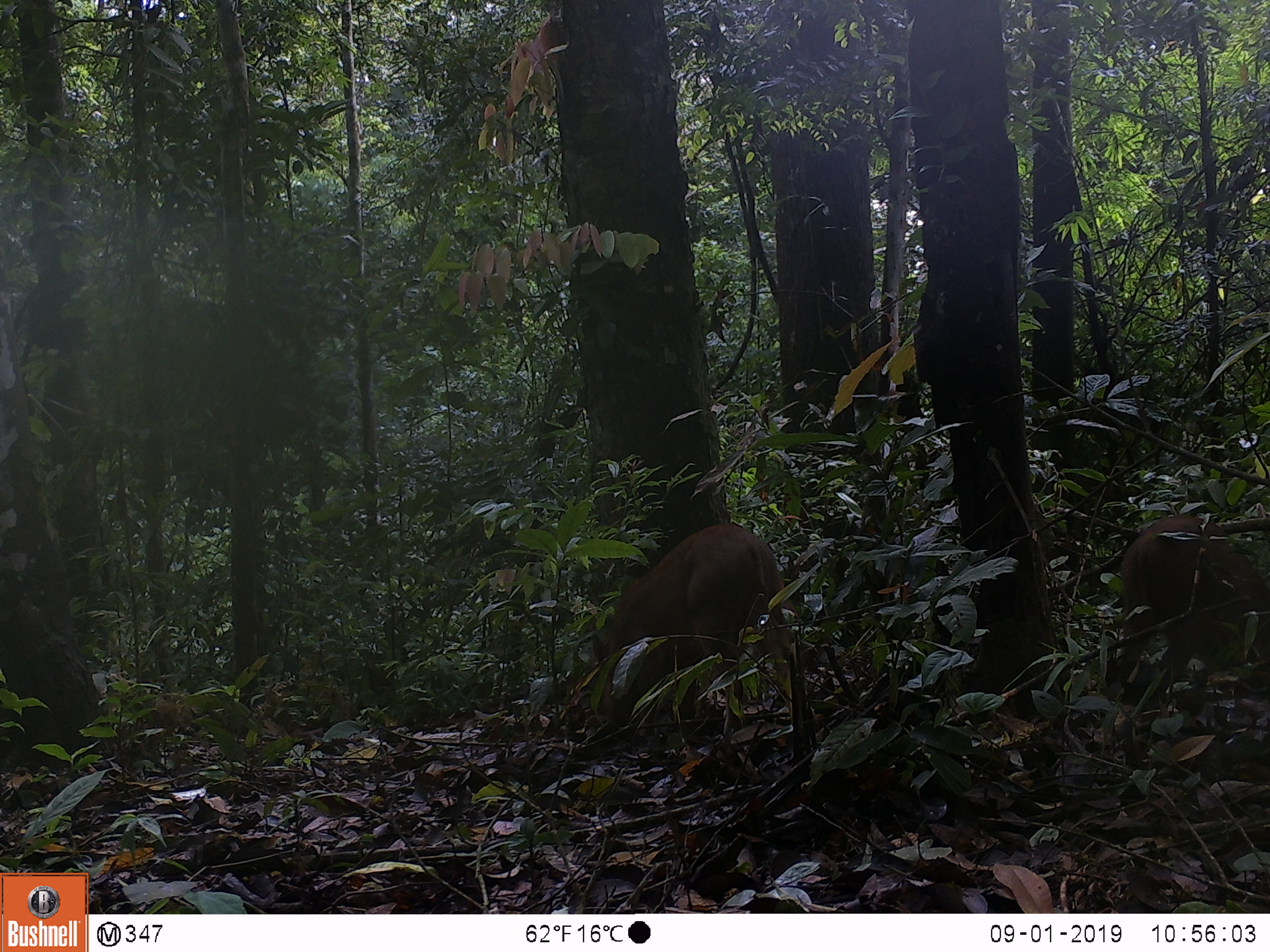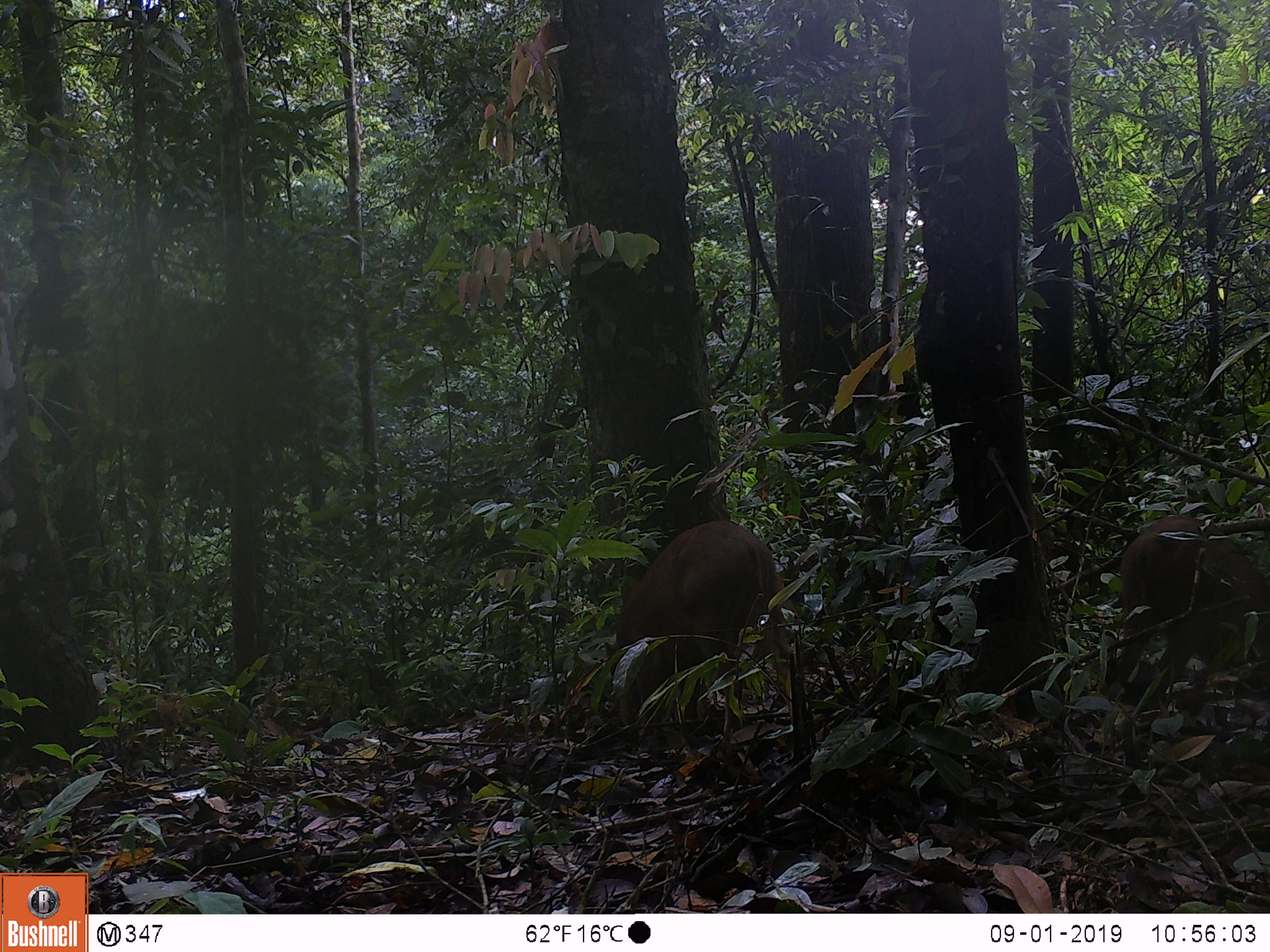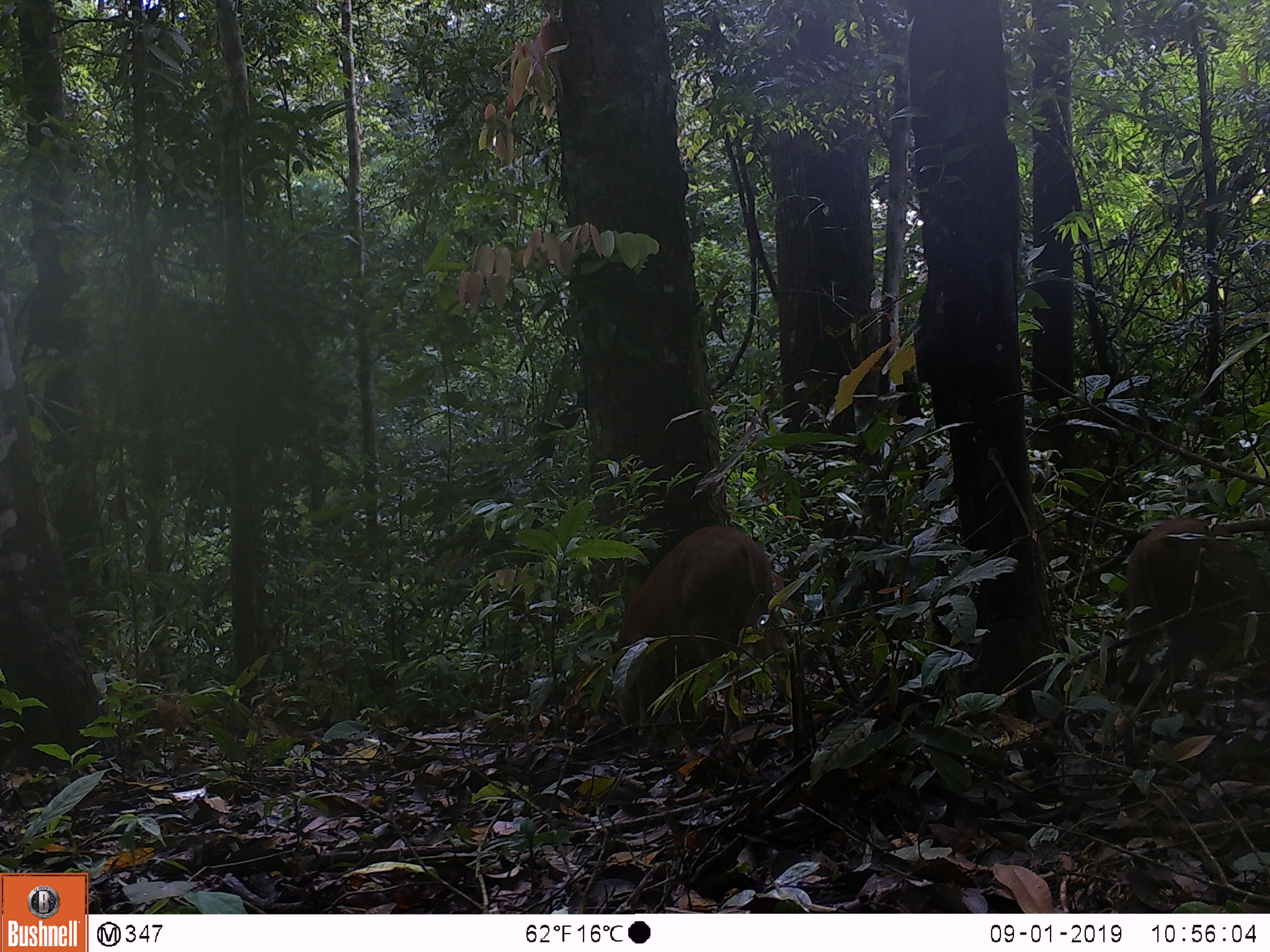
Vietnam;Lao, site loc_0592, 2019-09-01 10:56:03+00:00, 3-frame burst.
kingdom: Animalia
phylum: Chordata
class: Mammalia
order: Artiodactyla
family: Suidae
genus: Sus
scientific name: Sus scrofa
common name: eurasian wild pig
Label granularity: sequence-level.